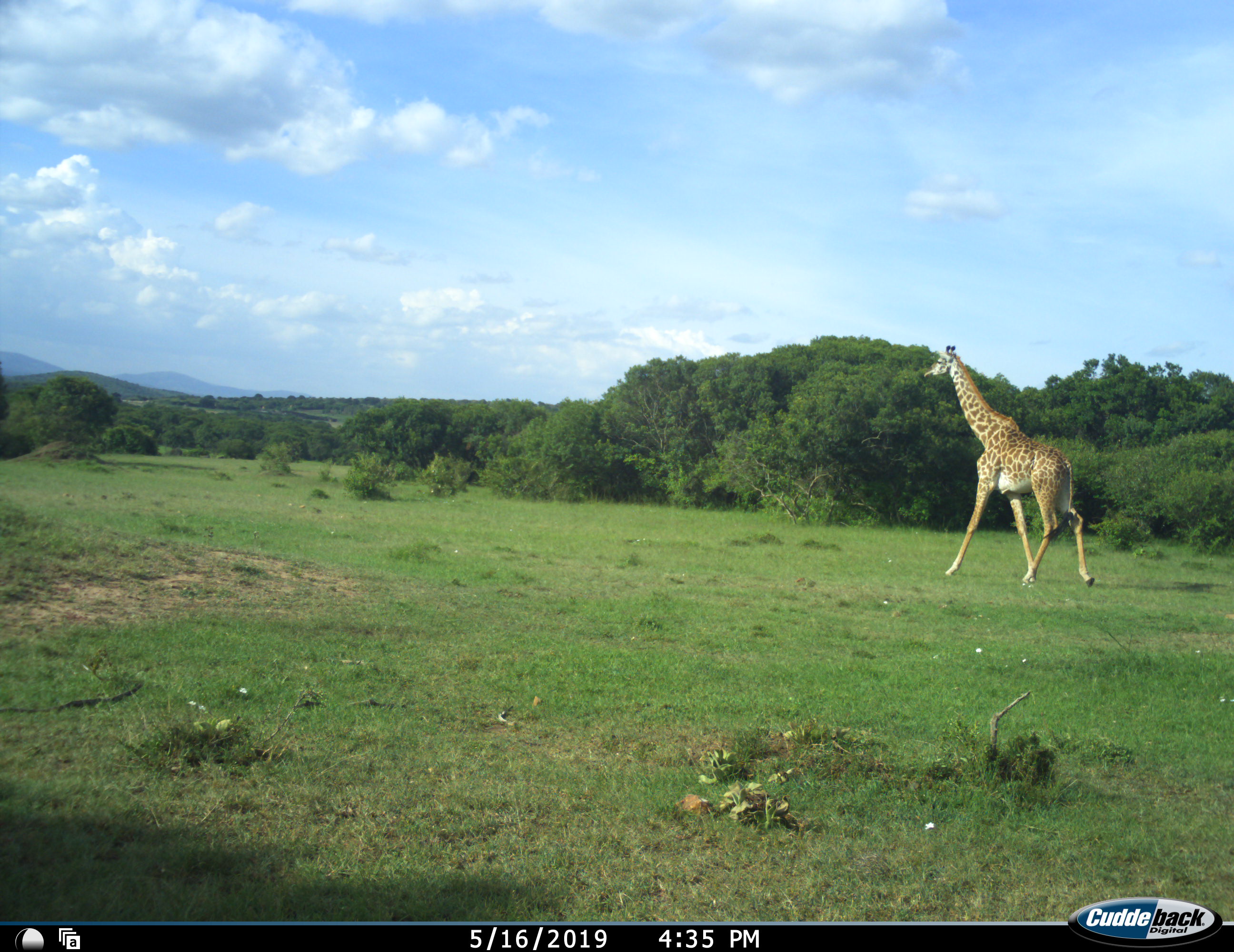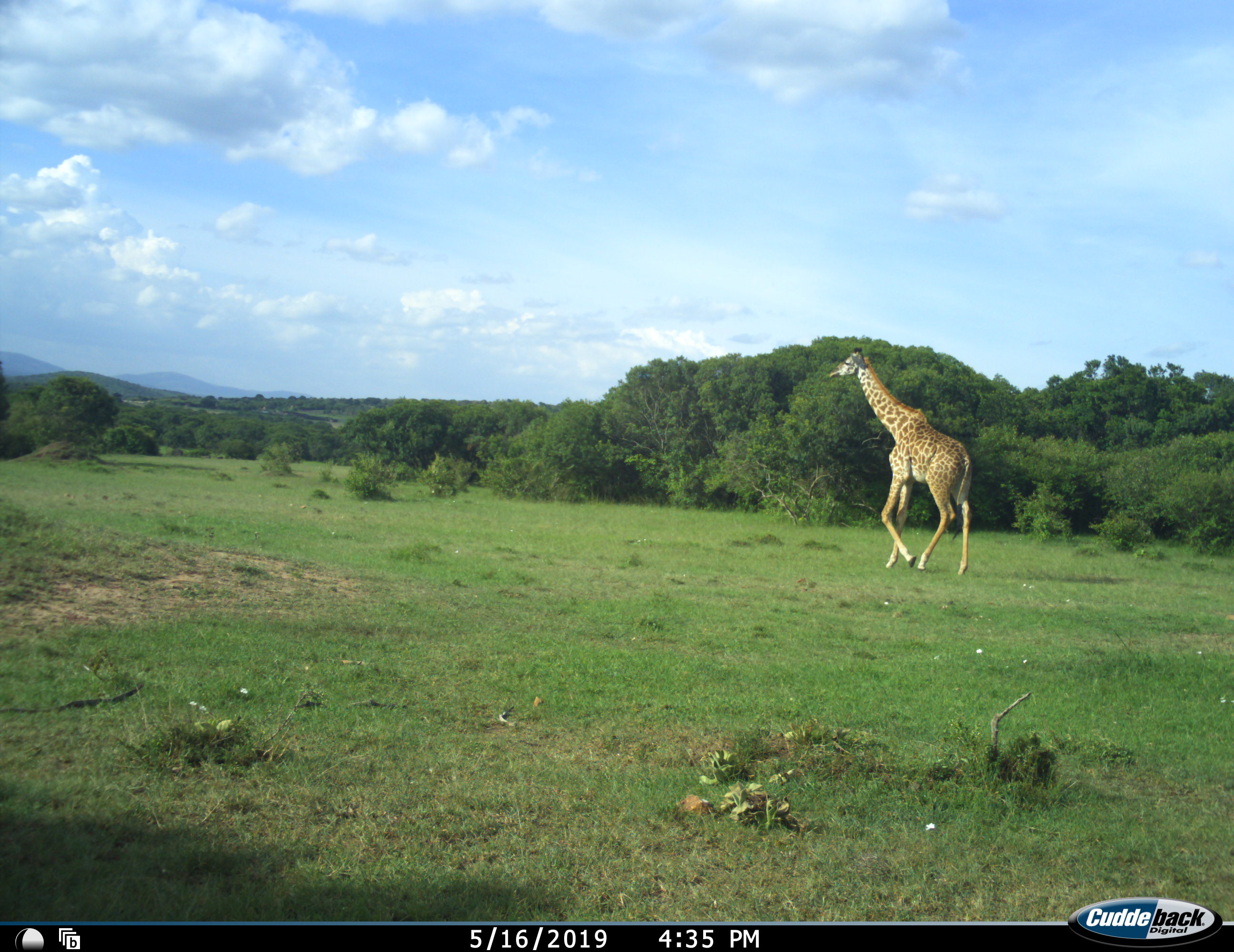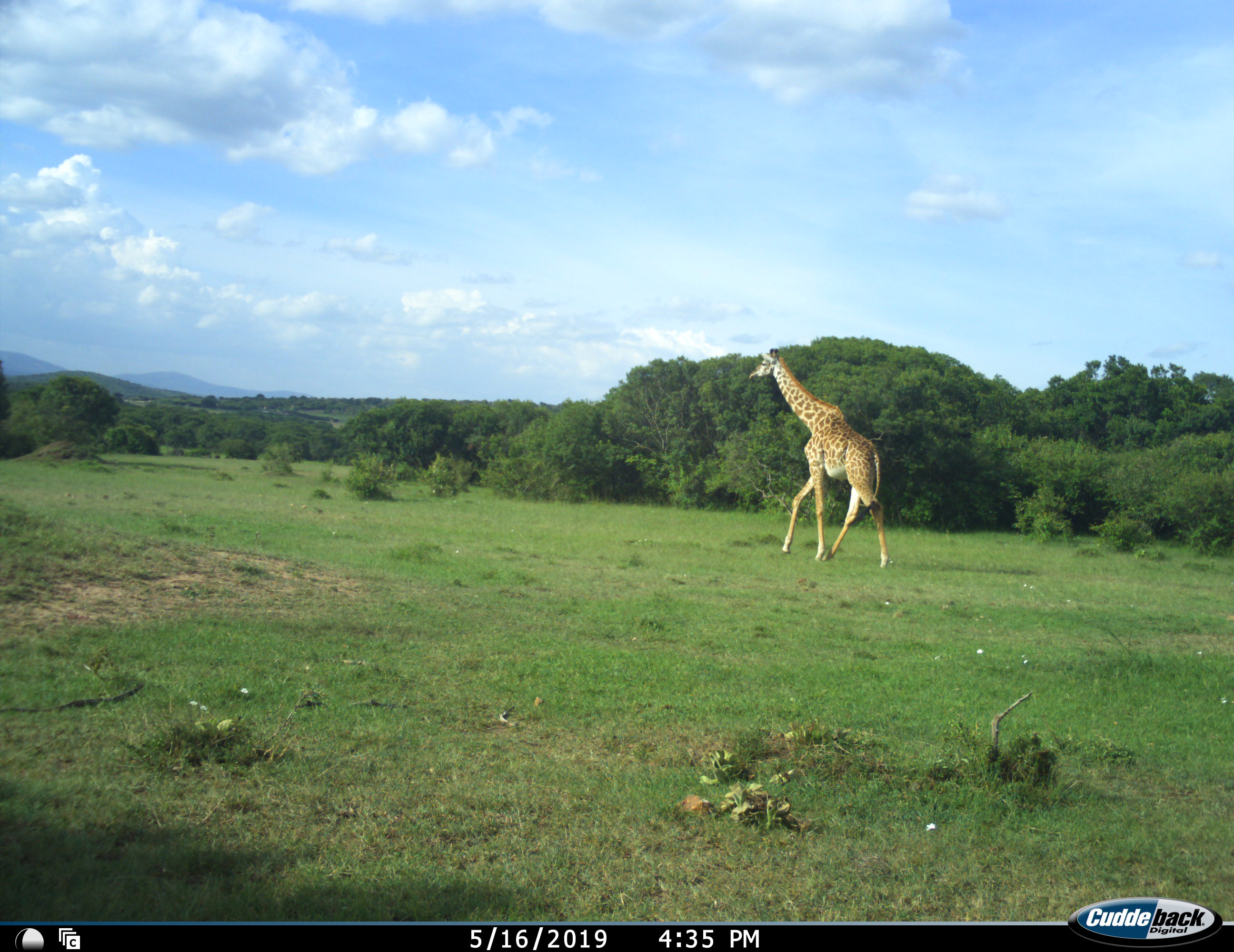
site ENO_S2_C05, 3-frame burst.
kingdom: Animalia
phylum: Chordata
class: Mammalia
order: Artiodactyla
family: Giraffidae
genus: Giraffa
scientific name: Giraffa camelopardalis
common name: giraffe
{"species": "giraffe (Giraffa camelopardalis)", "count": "1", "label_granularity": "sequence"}